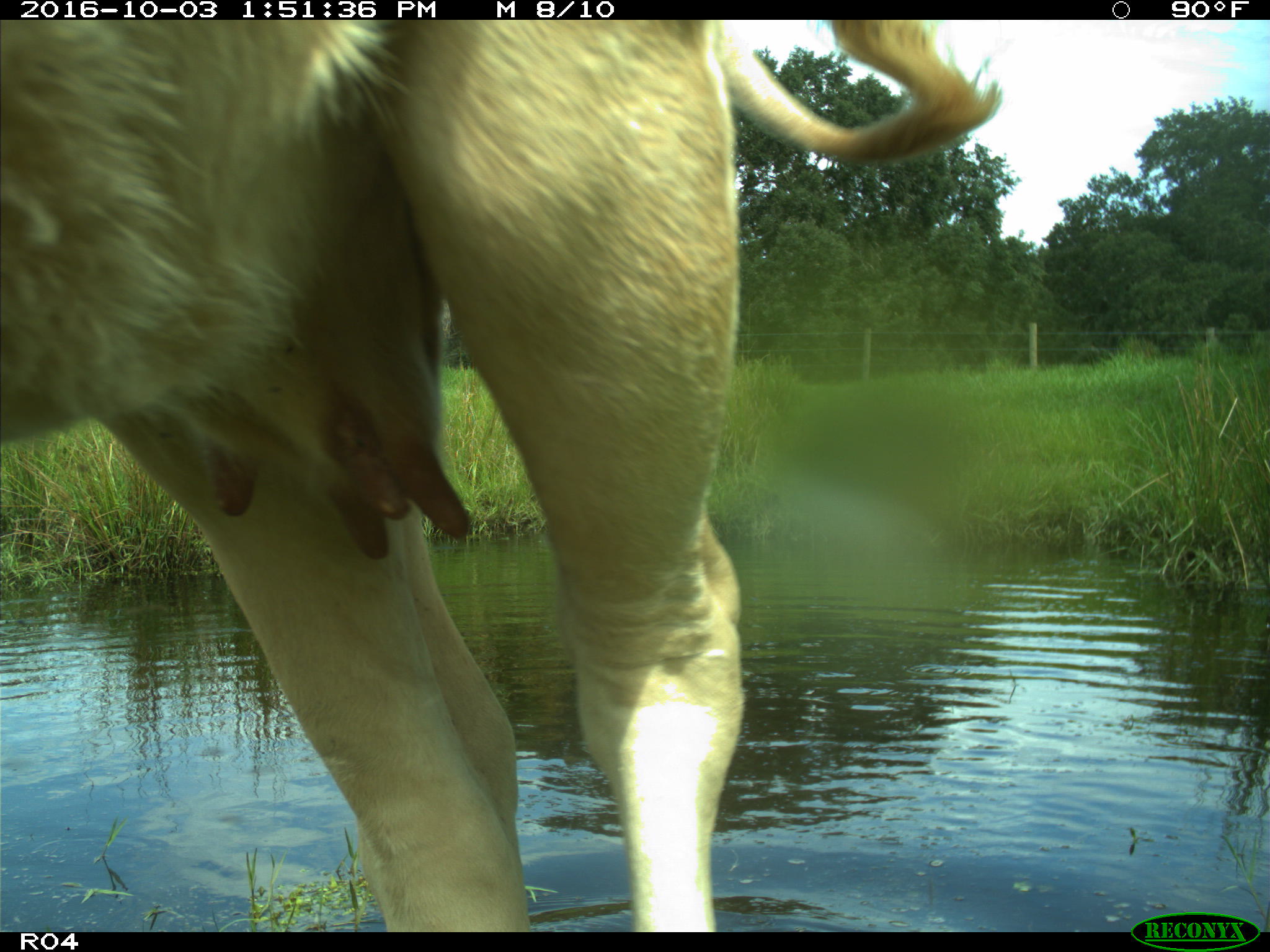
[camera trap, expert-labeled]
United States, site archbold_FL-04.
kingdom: Animalia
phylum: Chordata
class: Mammalia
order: Artiodactyla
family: Bovidae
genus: Bos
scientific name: Bos taurus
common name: domestic cow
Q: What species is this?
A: Bos taurus (domestic cow).